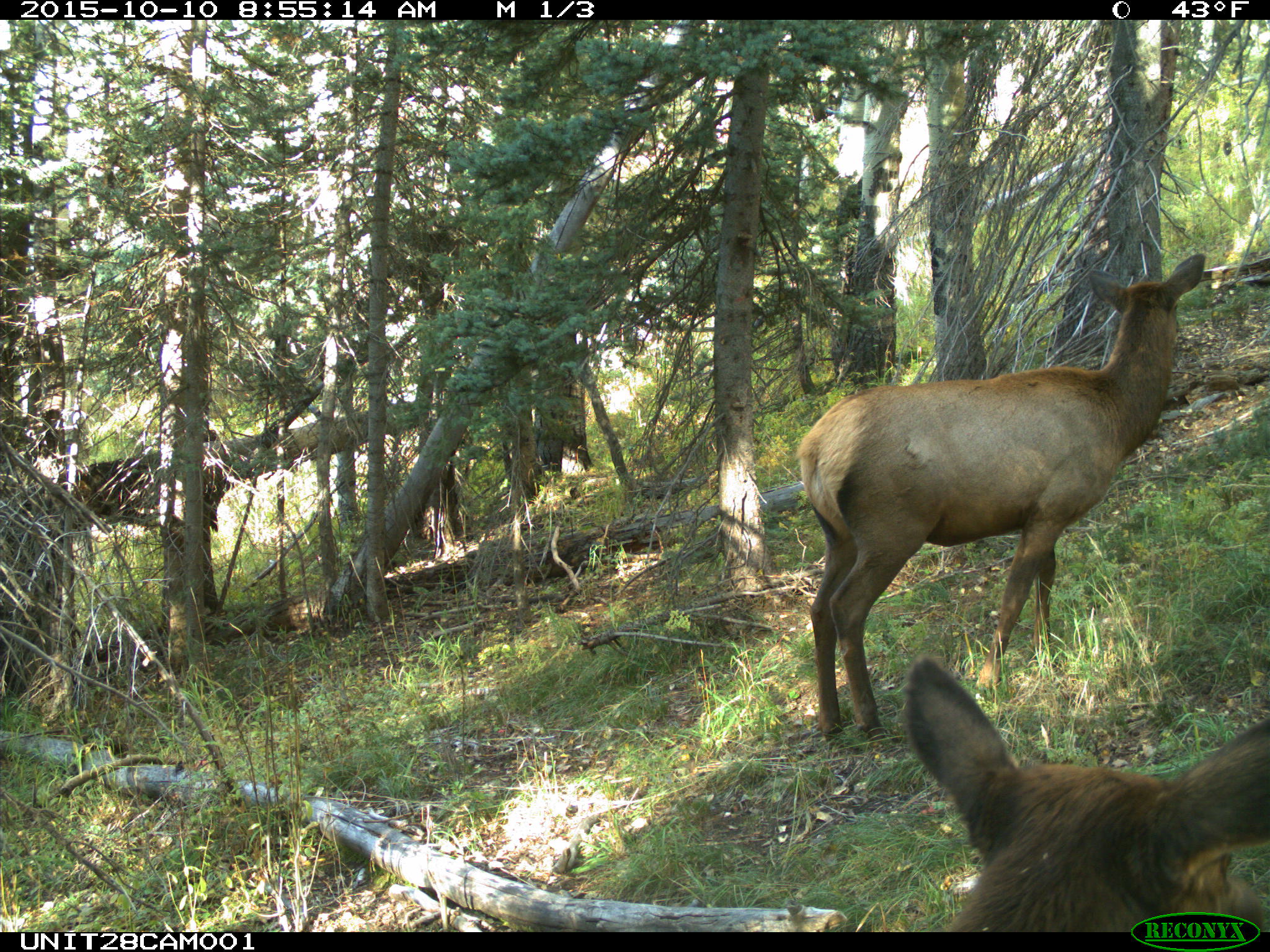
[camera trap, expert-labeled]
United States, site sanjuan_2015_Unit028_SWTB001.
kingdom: Animalia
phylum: Chordata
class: Mammalia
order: Artiodactyla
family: Cervidae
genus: Cervus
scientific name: Cervus elaphus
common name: red deer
Cervus elaphus (red deer).